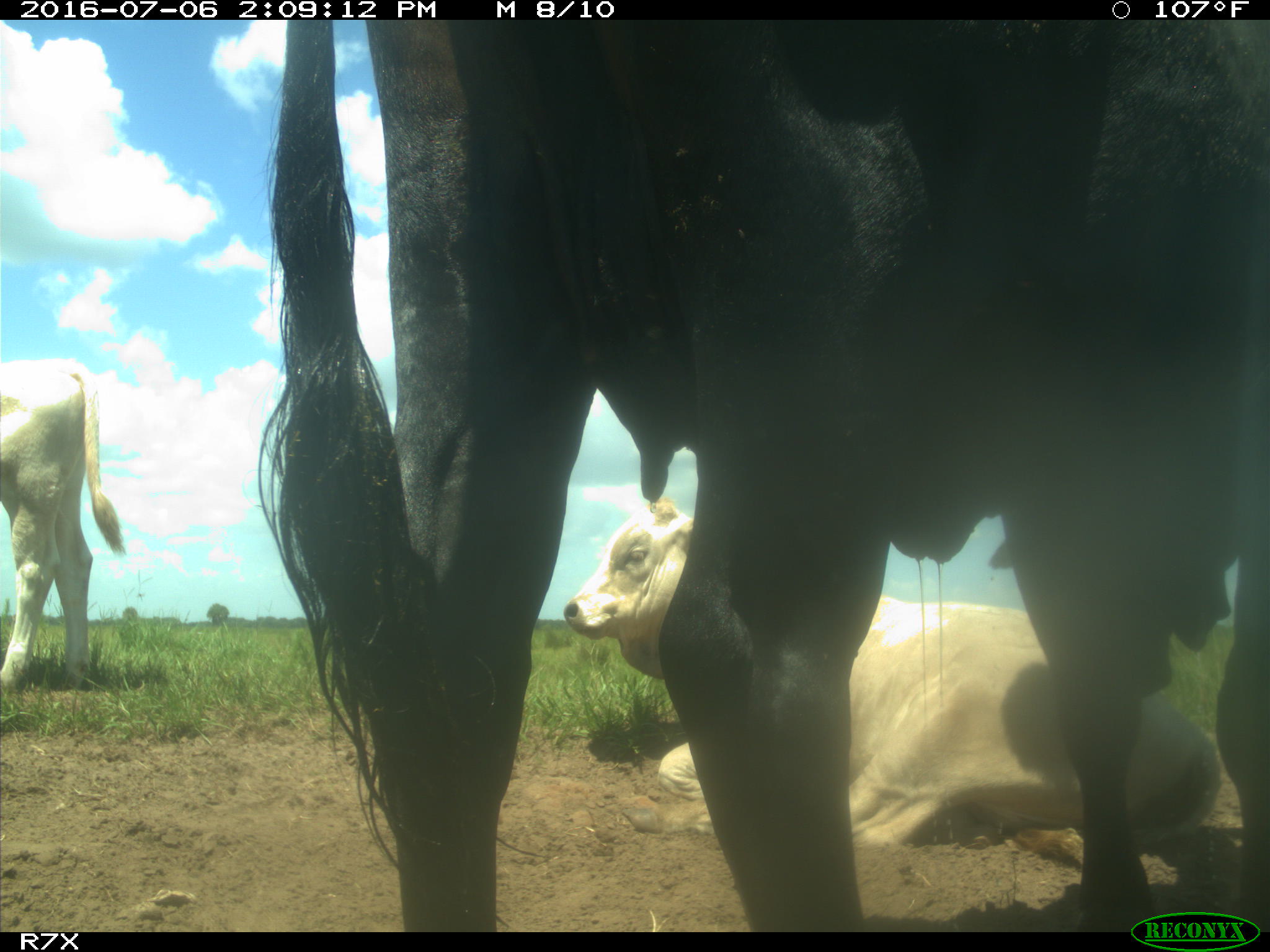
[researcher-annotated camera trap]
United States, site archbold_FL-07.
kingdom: Animalia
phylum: Chordata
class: Mammalia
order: Artiodactyla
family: Bovidae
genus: Bos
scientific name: Bos taurus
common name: domestic cow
Bos taurus (domestic cow).